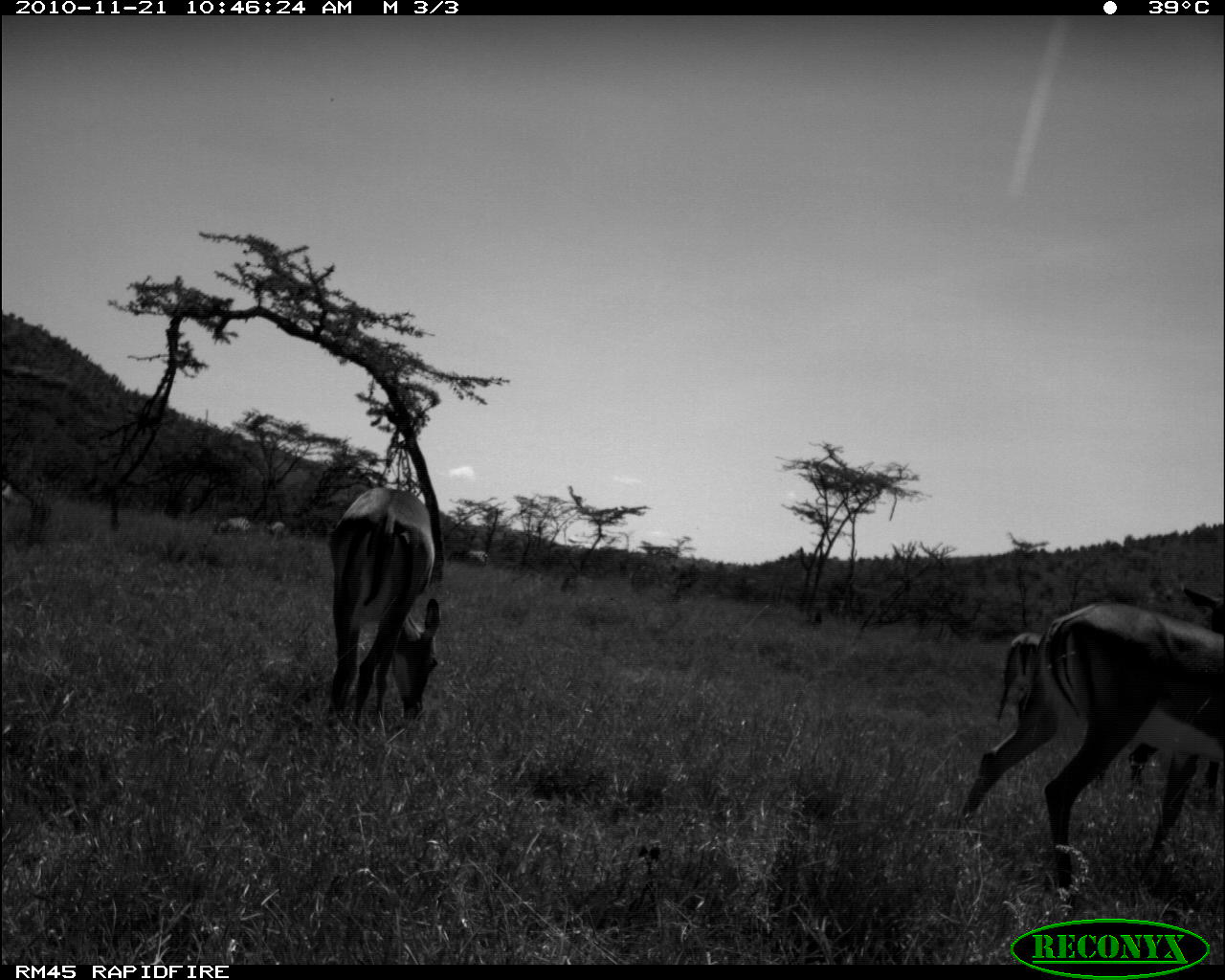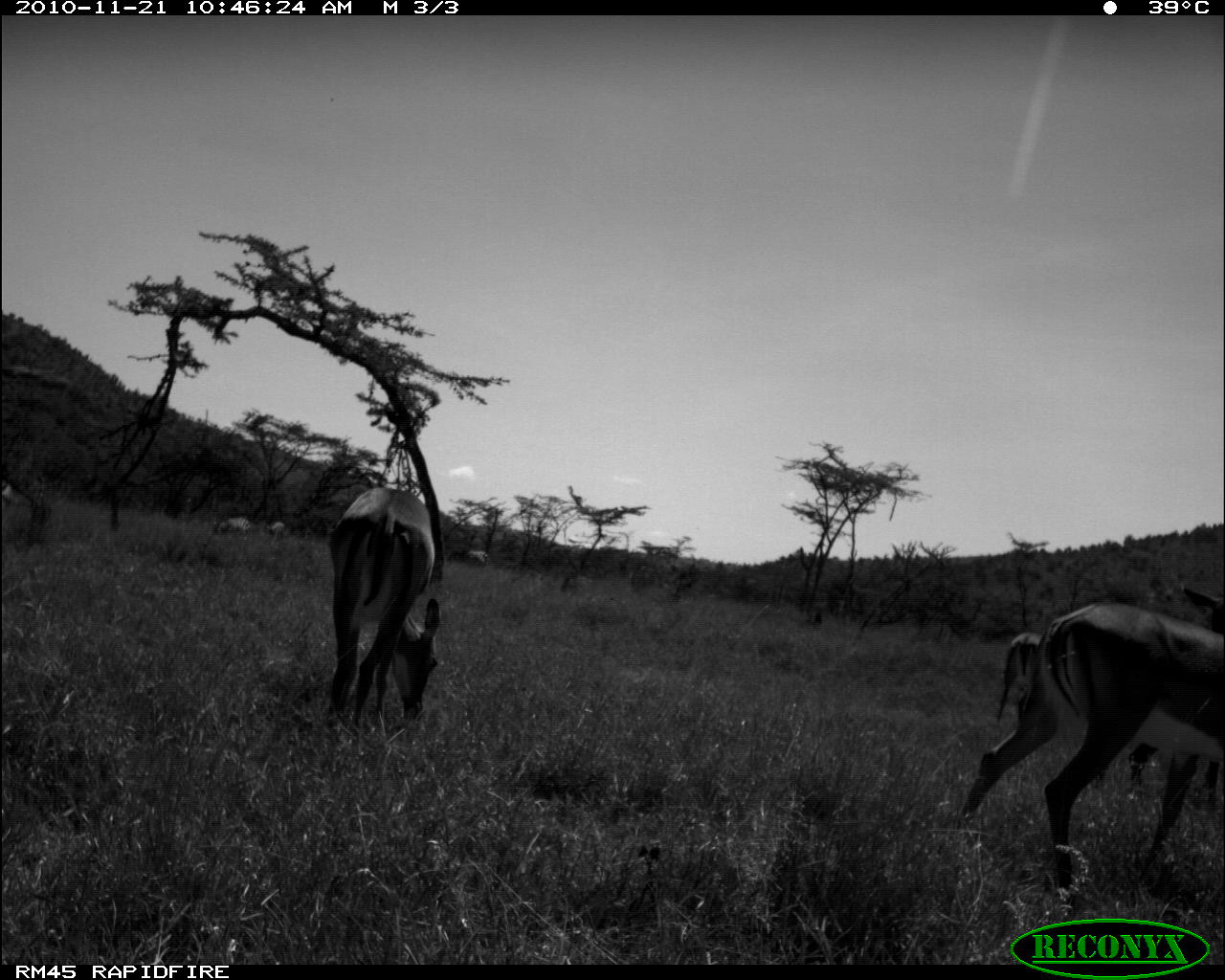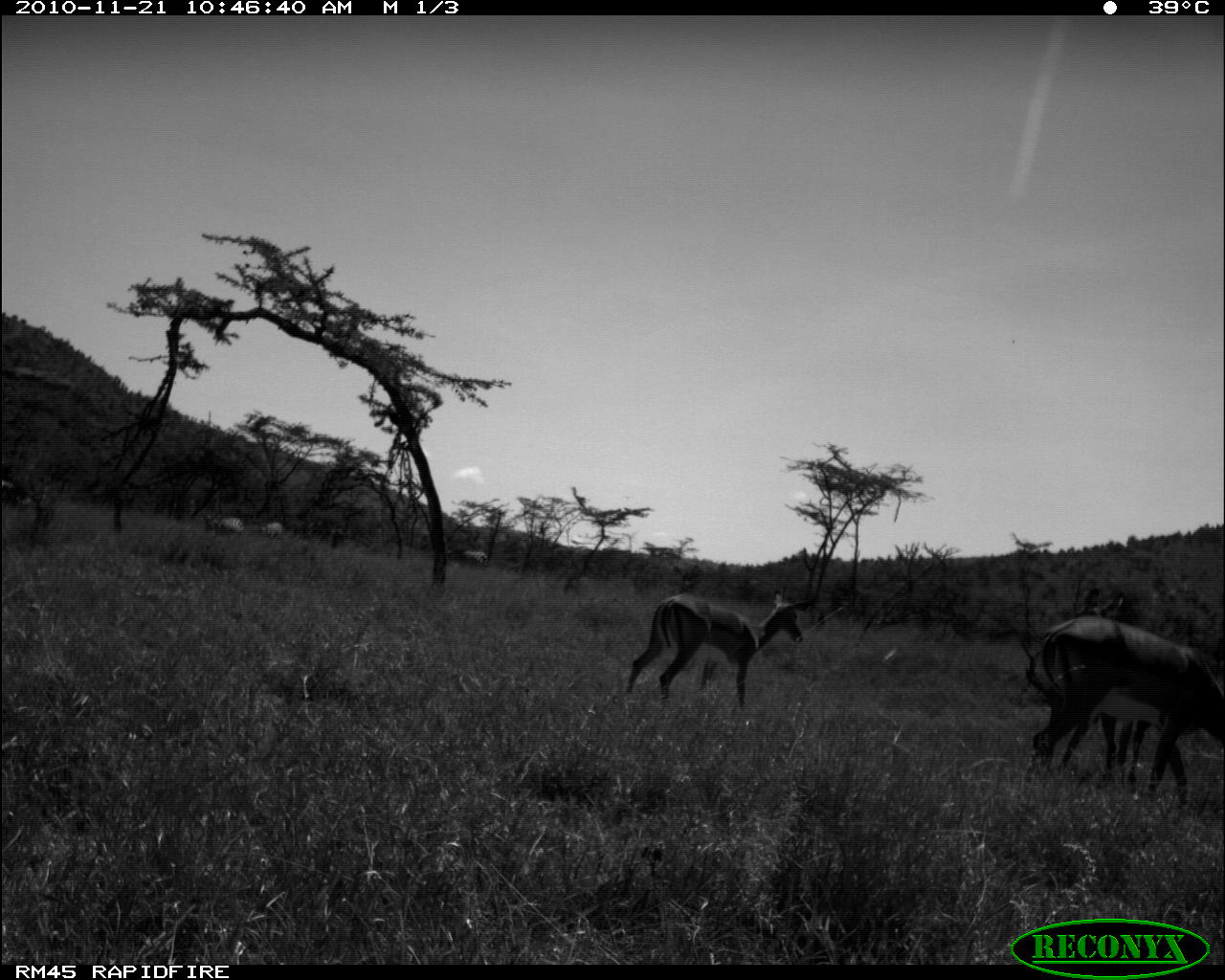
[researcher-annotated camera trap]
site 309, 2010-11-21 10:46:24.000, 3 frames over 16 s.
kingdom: Animalia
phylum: Chordata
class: Mammalia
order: Artiodactyla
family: Bovidae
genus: Aepyceros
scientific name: Aepyceros melampus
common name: impala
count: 4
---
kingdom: Animalia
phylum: Chordata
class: Mammalia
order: Perissodactyla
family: Equidae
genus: Equus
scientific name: Equus quagga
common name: plains zebra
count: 4